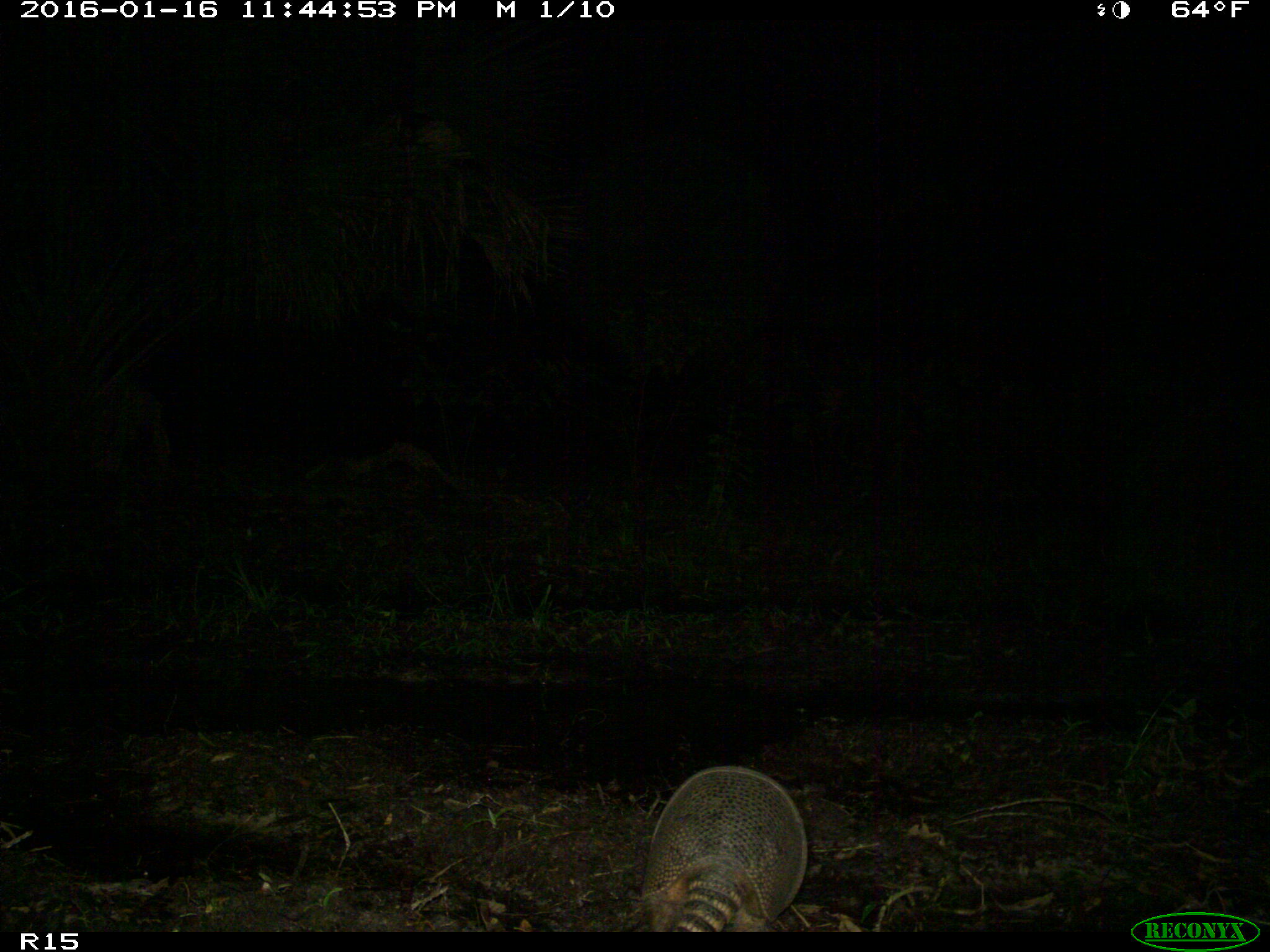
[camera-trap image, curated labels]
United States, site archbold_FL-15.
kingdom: Animalia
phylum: Chordata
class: Mammalia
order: Cingulata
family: Dasypodidae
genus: Dasypus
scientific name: Dasypus novemcinctus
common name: nine-banded armadillo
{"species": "Dasypus novemcinctus (nine-banded armadillo)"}